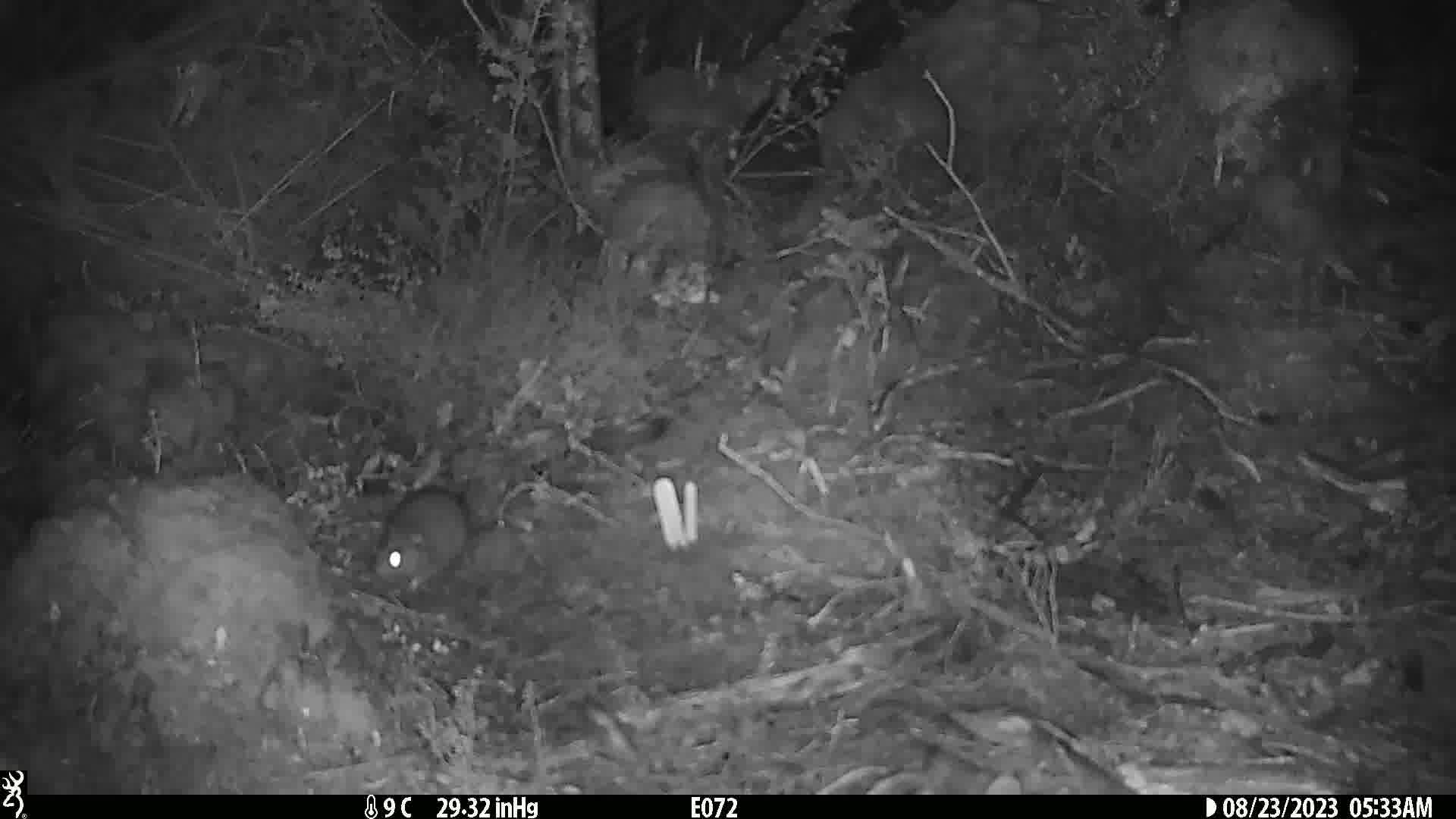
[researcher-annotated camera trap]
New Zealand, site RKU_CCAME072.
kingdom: Animalia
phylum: Chordata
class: Mammalia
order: Rodentia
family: Muridae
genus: Rattus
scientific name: Rattus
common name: rat